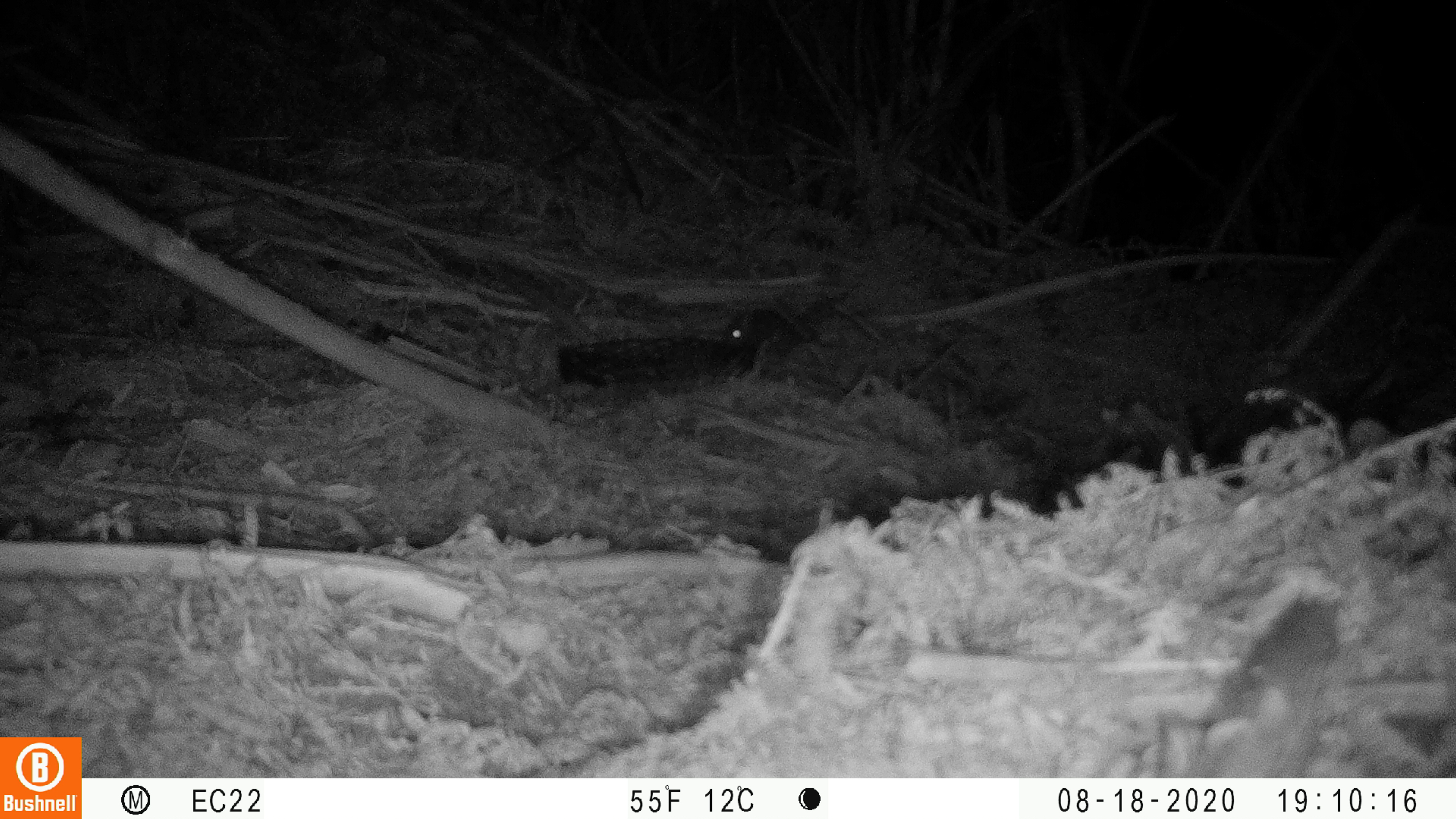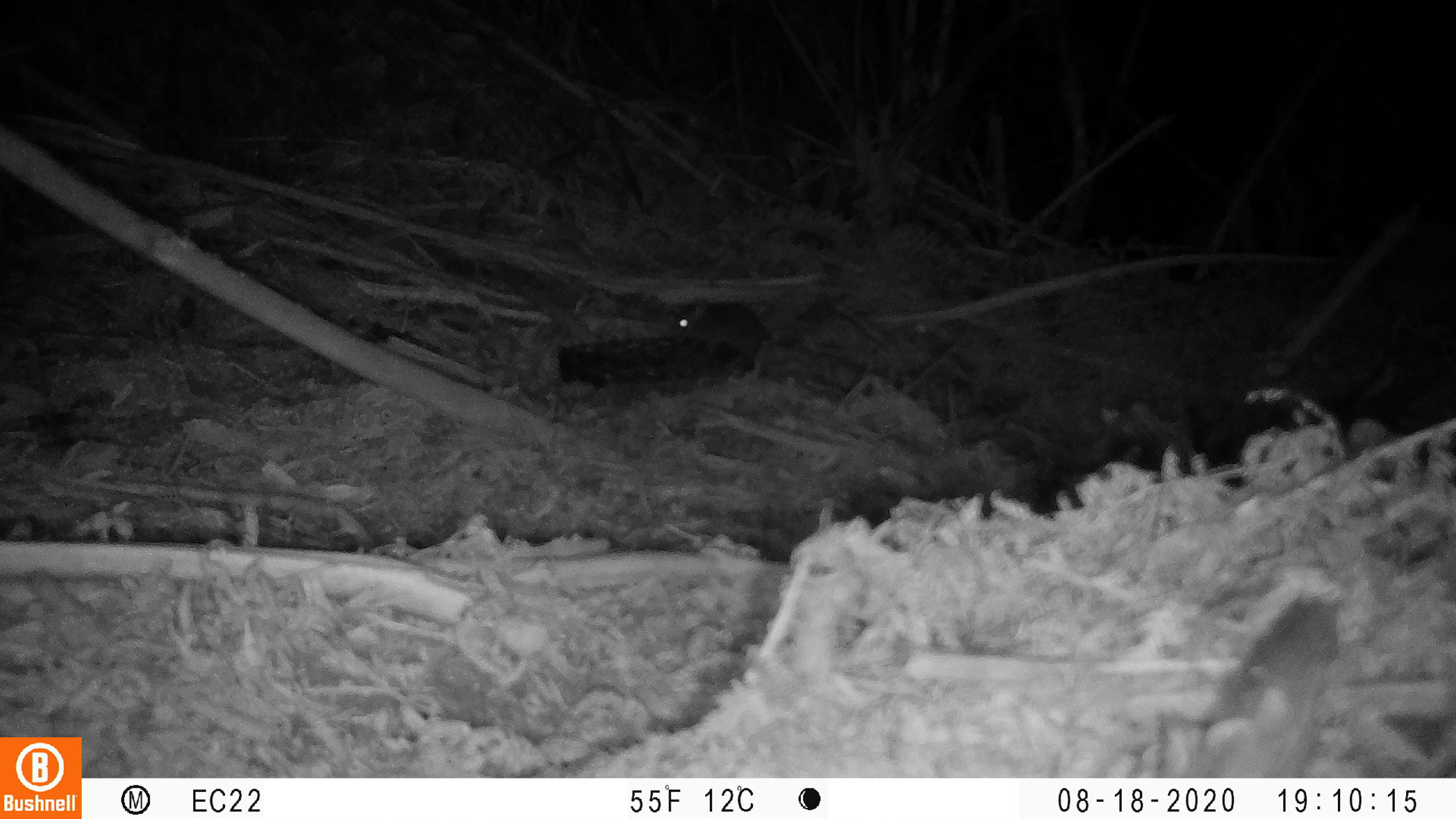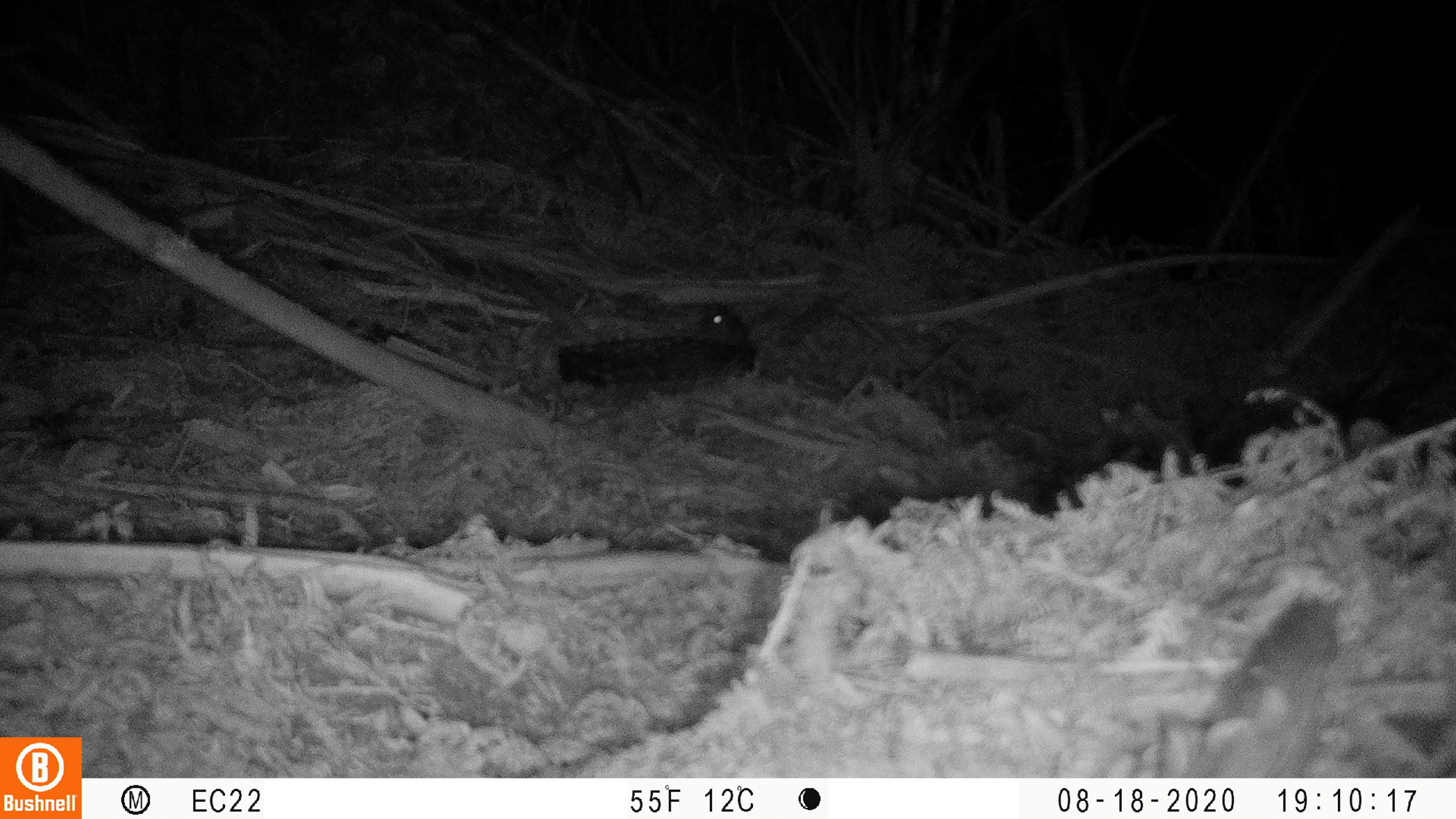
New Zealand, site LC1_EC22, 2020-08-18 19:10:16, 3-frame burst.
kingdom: Animalia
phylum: Chordata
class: Mammalia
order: Rodentia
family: Muridae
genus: Rattus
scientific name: Rattus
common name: rat